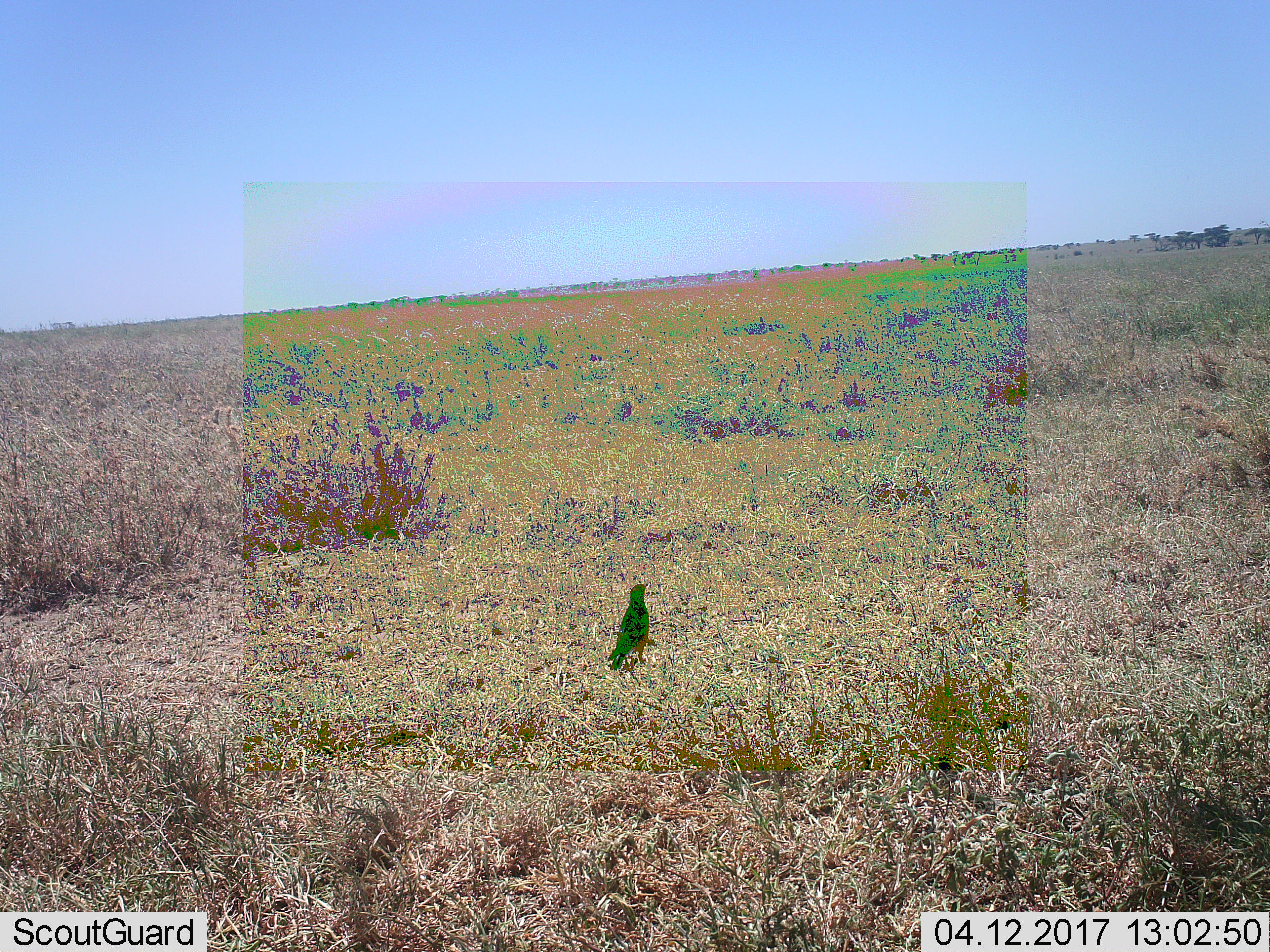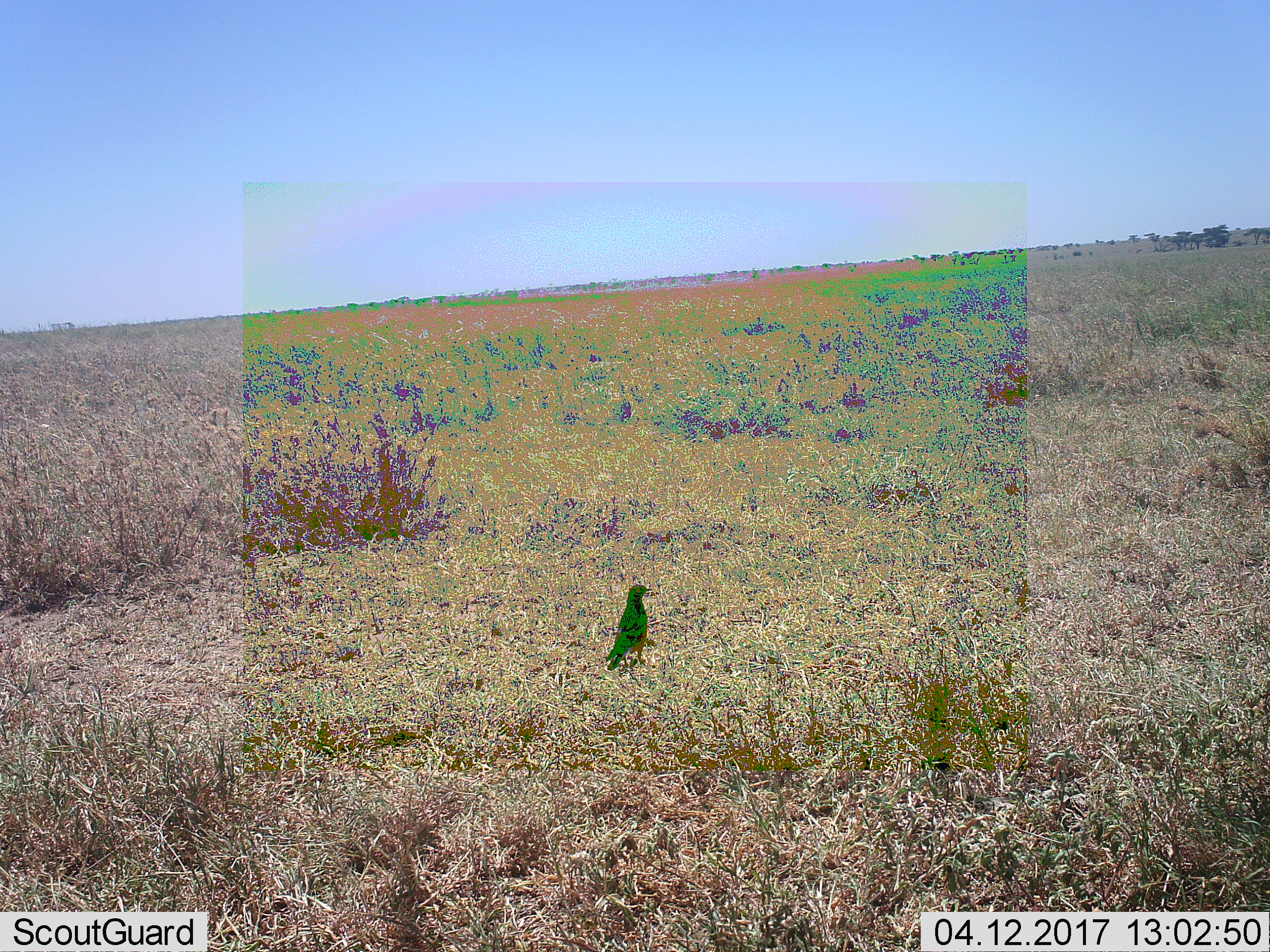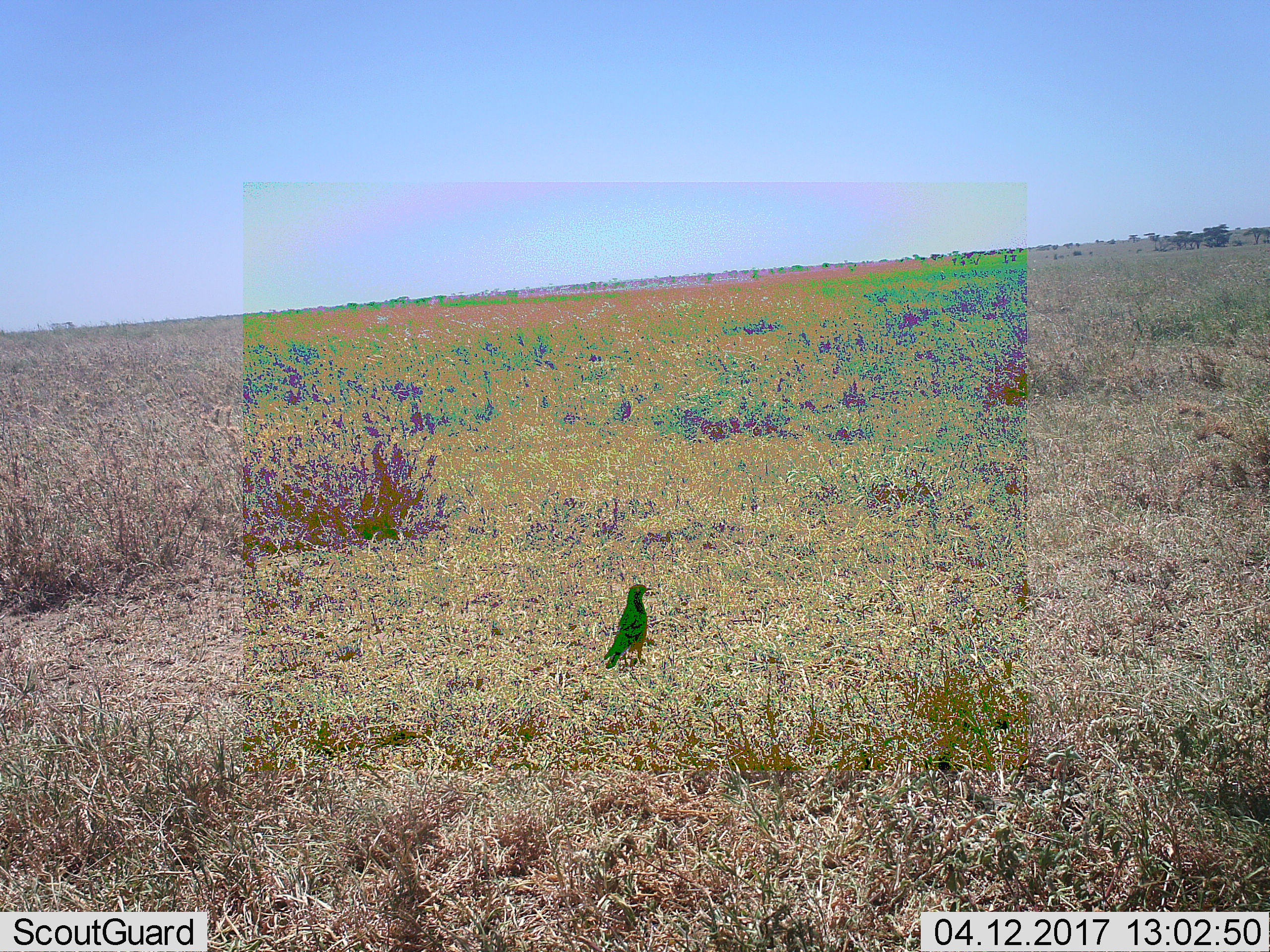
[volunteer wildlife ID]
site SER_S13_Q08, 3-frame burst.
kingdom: Animalia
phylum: Chordata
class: Aves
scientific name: Aves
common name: bird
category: birdother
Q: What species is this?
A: Birdother (bird) (Aves).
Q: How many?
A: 1.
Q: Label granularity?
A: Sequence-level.